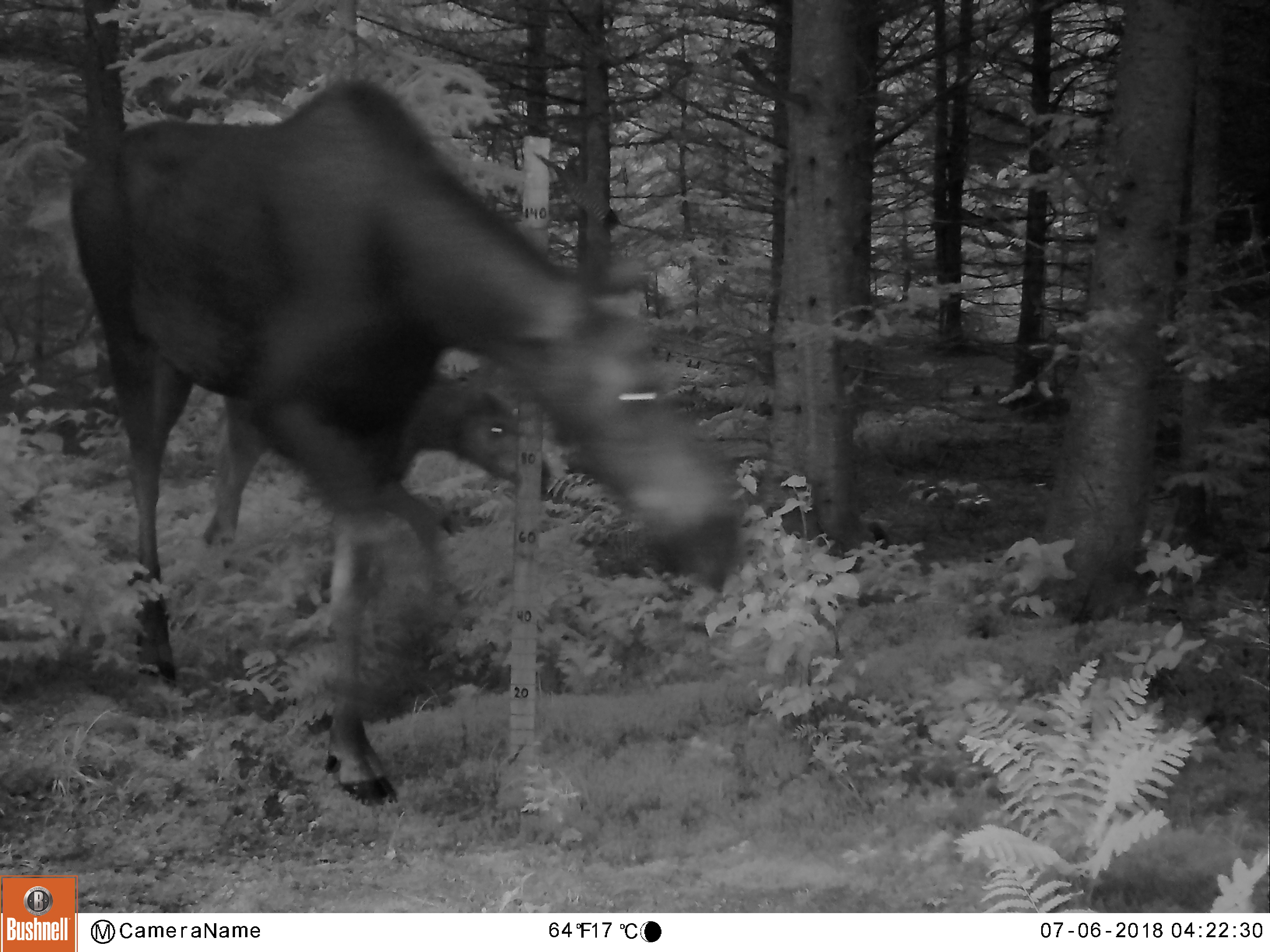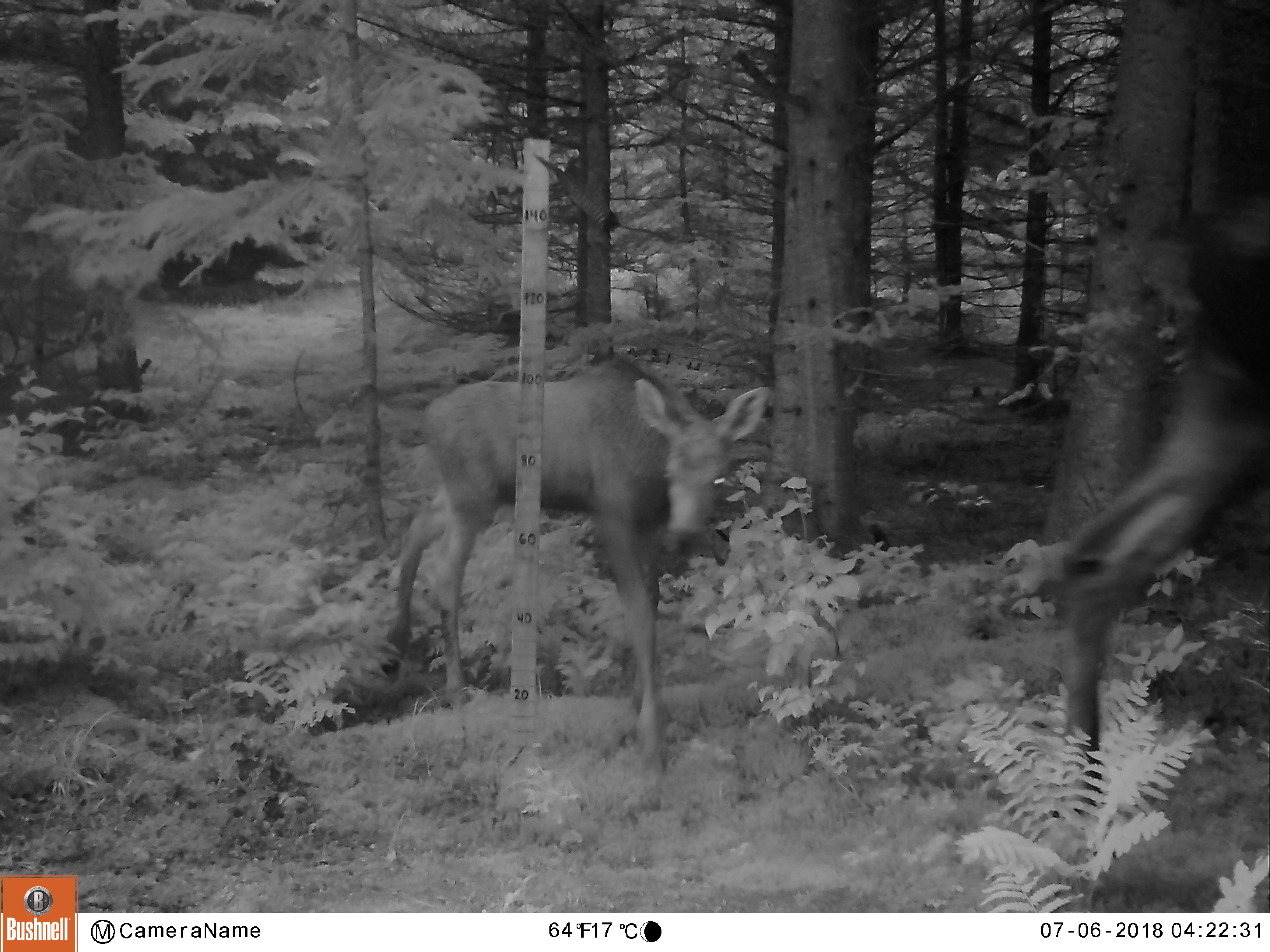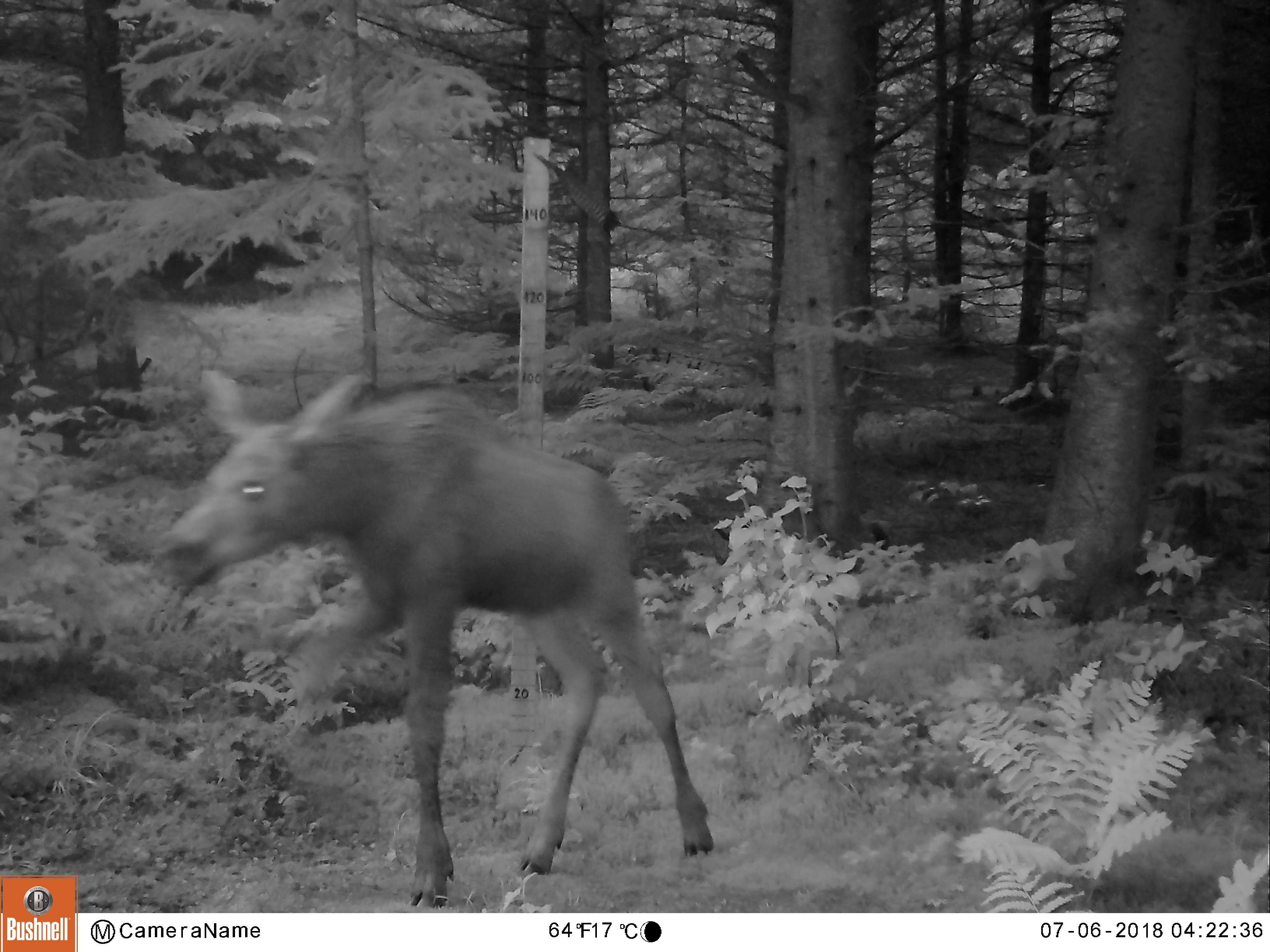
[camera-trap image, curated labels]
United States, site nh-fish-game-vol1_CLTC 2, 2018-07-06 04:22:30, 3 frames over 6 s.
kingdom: Animalia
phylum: Chordata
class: Mammalia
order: Artiodactyla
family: Cervidae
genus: Alces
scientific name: Alces alces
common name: moose